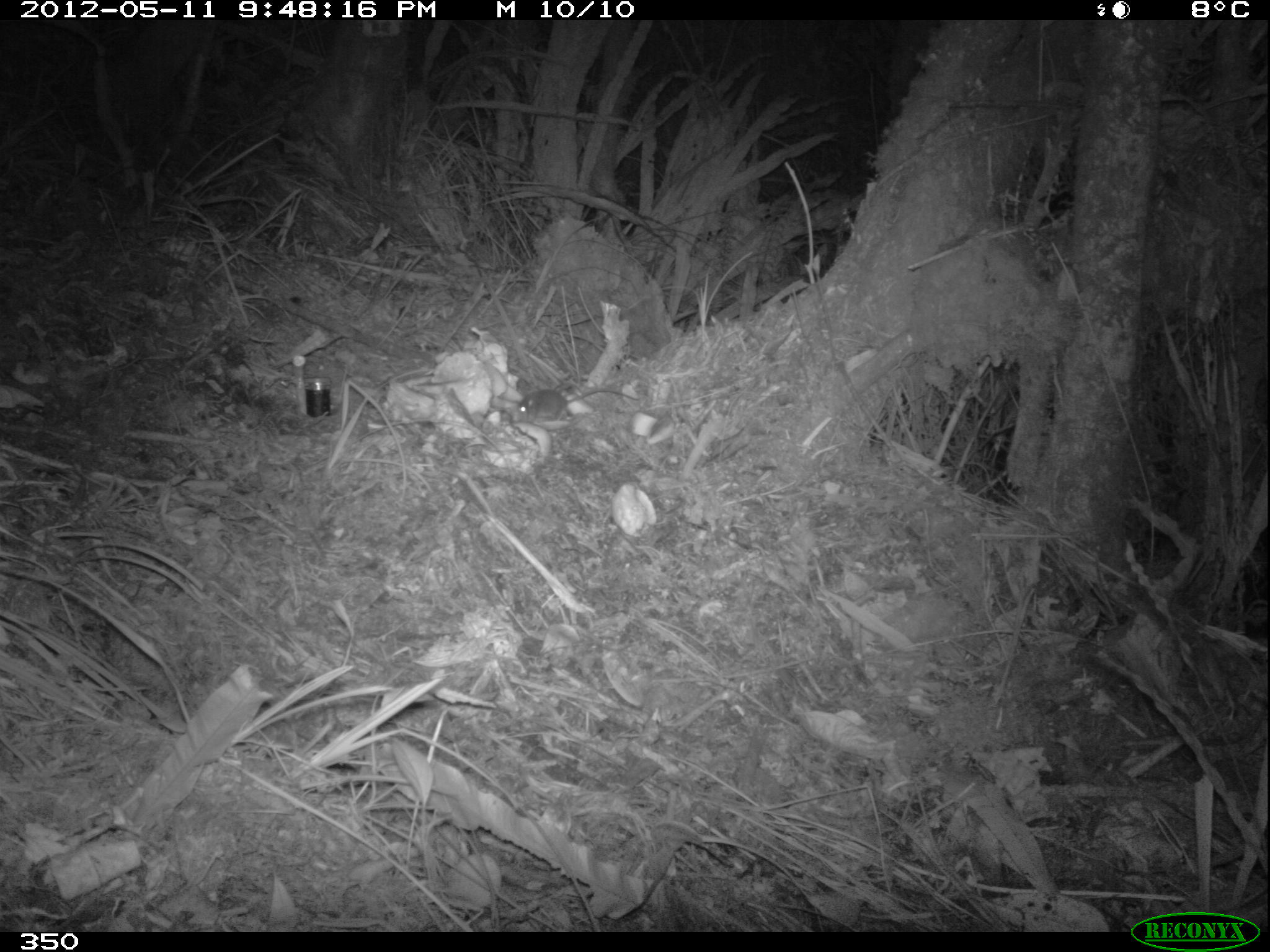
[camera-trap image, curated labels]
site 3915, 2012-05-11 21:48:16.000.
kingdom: Animalia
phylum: Chordata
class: Mammalia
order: Rodentia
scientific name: Rodentia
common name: rodents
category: unknown rodent